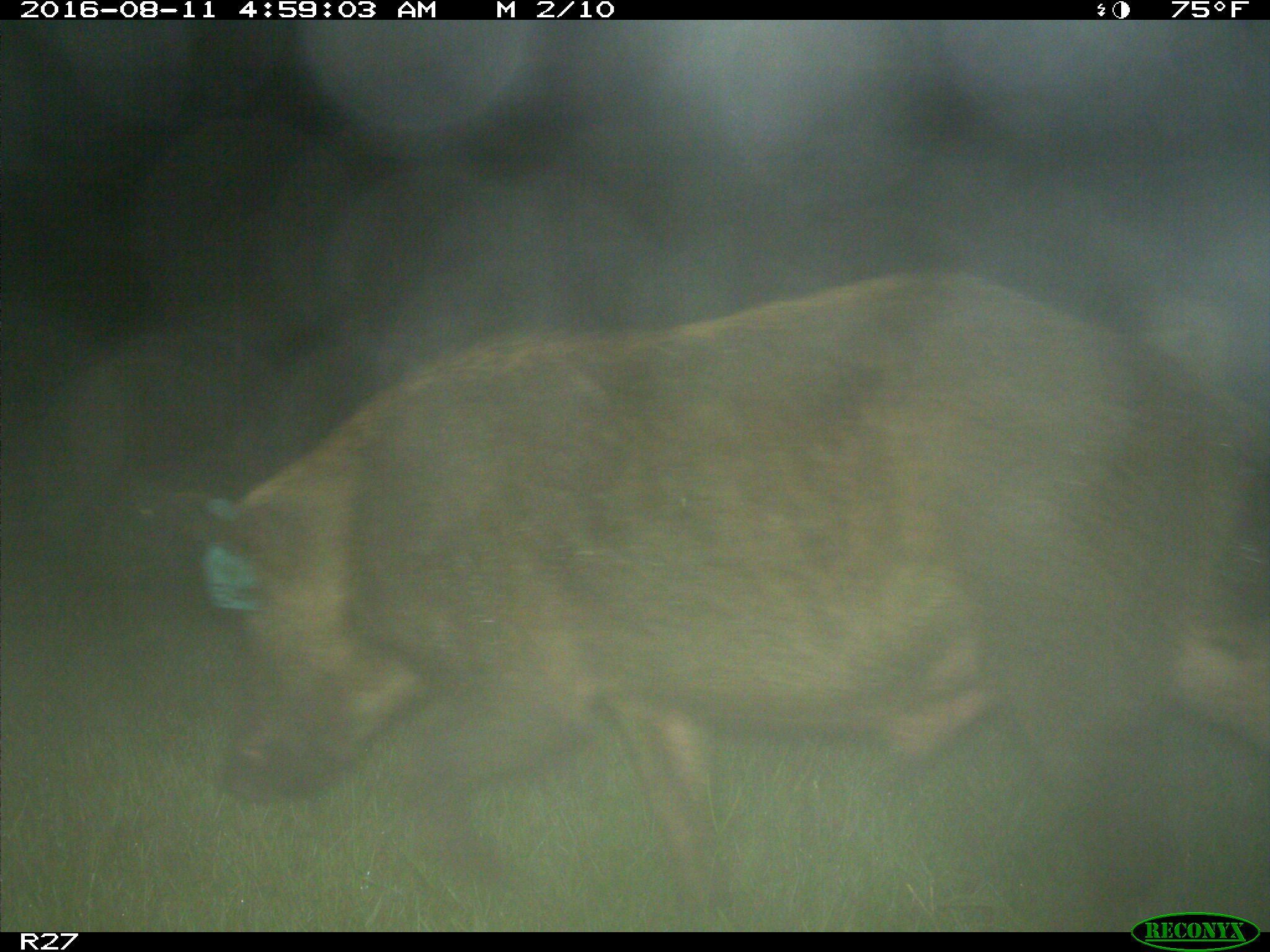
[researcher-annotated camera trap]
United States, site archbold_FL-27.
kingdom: Animalia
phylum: Chordata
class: Mammalia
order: Artiodactyla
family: Suidae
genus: Sus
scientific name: Sus scrofa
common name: wild boar